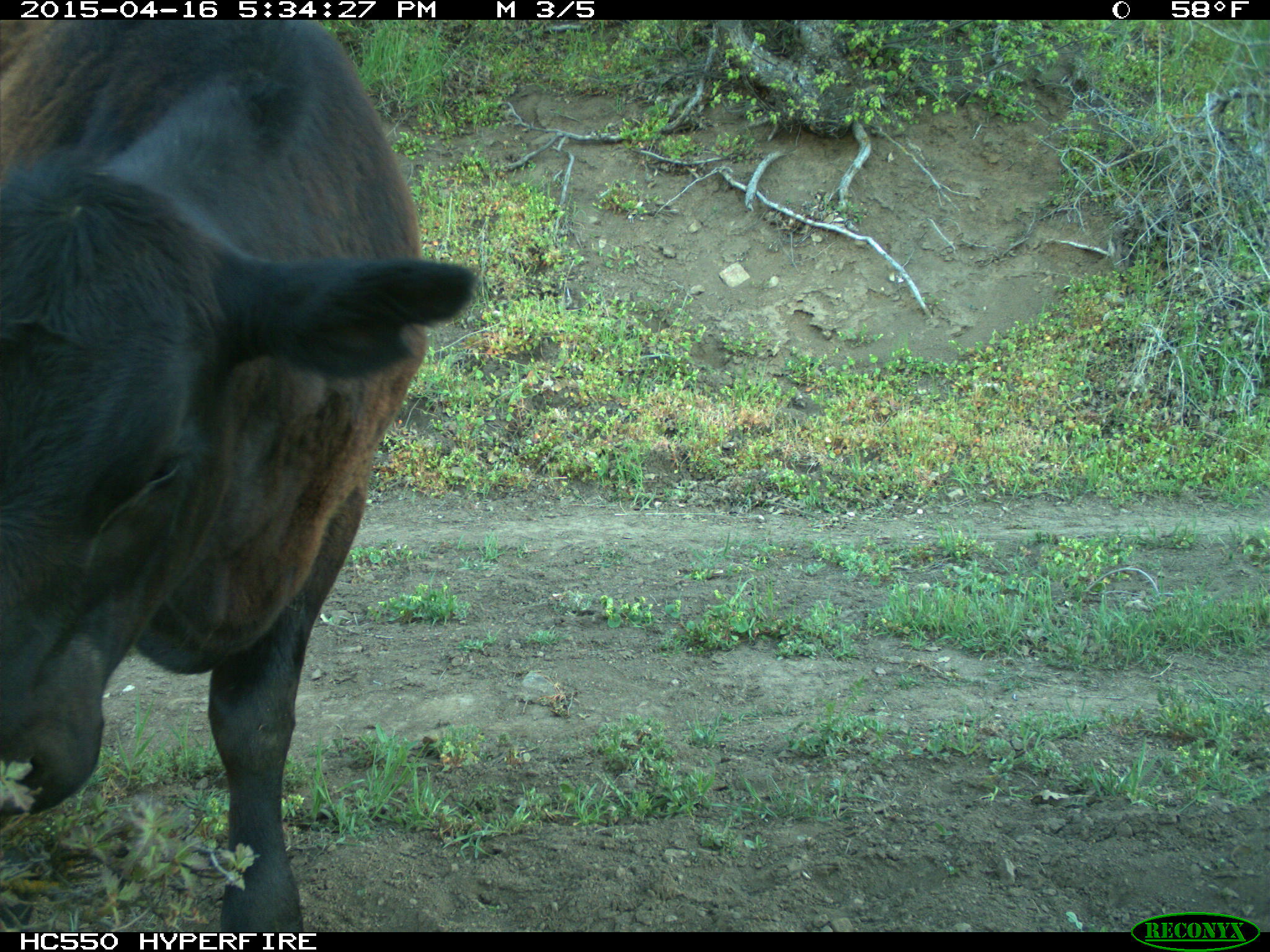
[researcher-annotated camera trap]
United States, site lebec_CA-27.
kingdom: Animalia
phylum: Chordata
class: Mammalia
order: Artiodactyla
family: Bovidae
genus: Bos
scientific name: Bos taurus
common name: domestic cow